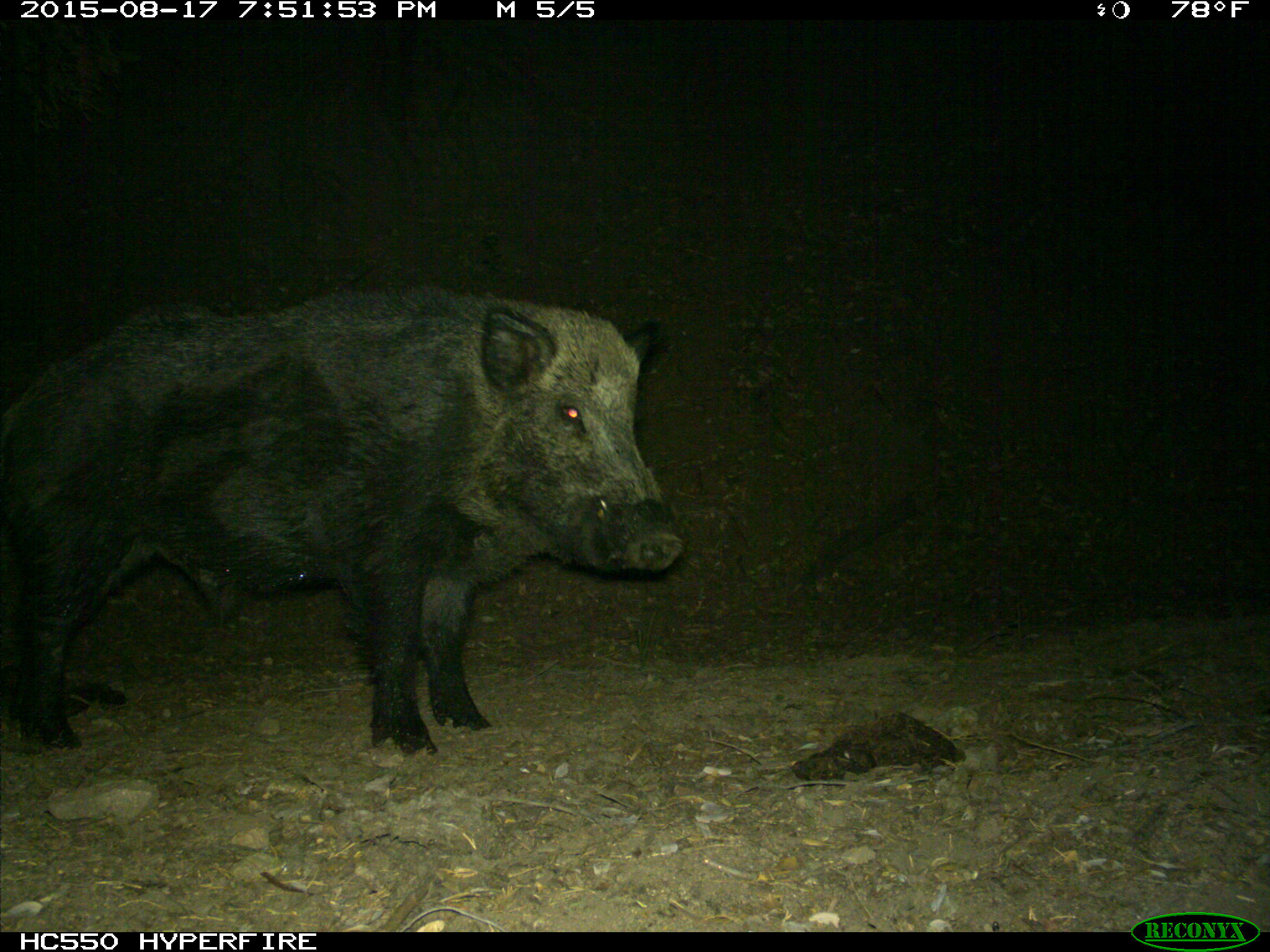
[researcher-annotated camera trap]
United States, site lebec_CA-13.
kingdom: Animalia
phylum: Chordata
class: Mammalia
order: Artiodactyla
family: Suidae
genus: Sus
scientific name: Sus scrofa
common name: wild boar